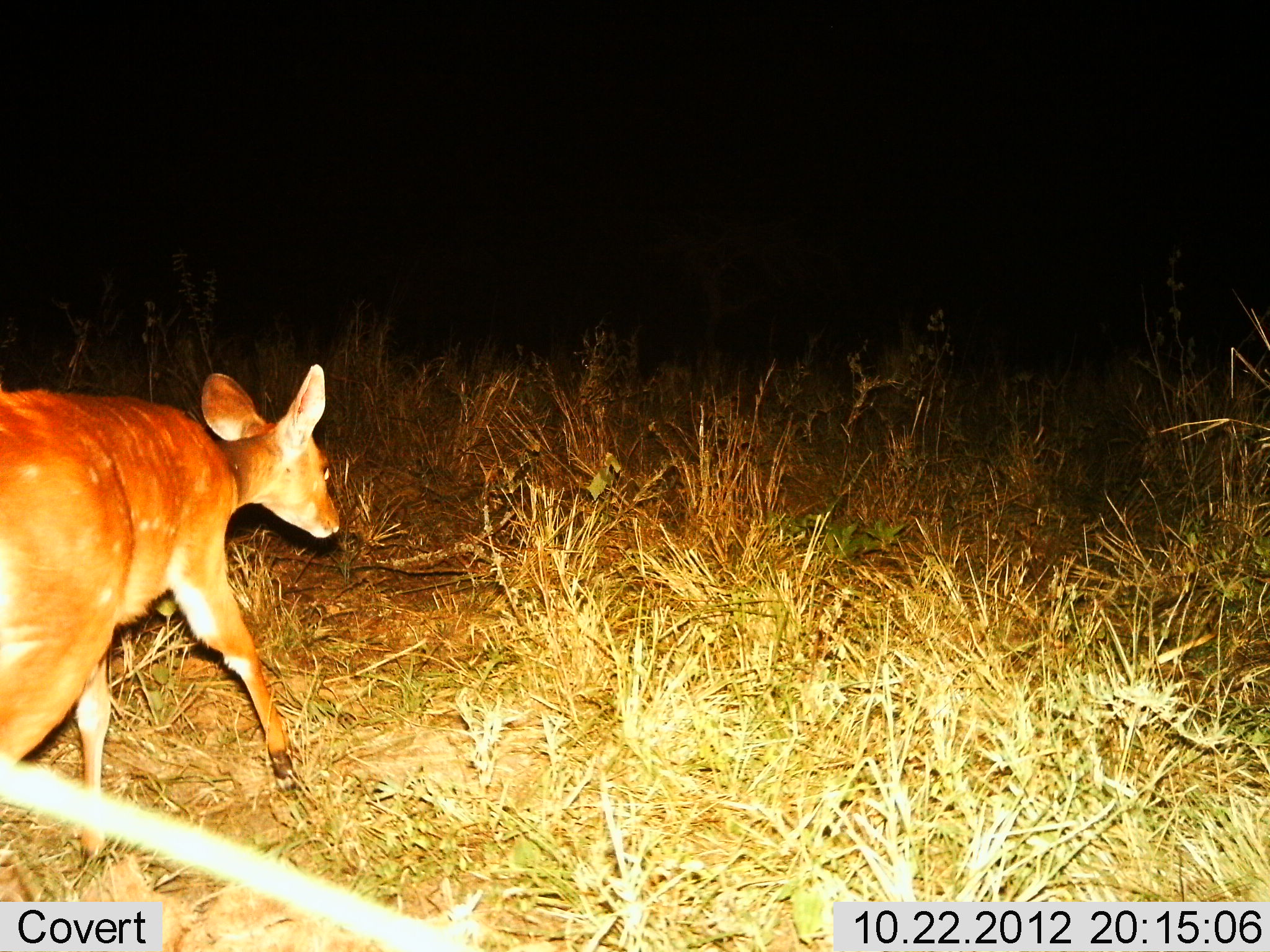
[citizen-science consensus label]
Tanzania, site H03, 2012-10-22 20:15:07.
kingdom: Animalia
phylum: Chordata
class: Mammalia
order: Artiodactyla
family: Bovidae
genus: Redunca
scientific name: Redunca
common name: reedbuck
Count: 1.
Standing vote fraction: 0%.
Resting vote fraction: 0%.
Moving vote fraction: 100%.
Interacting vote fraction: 0%.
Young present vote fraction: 0%.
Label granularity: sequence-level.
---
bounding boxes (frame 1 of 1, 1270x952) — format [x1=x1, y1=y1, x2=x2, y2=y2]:
animal: [x1=0, y1=362, x2=340, y2=875]